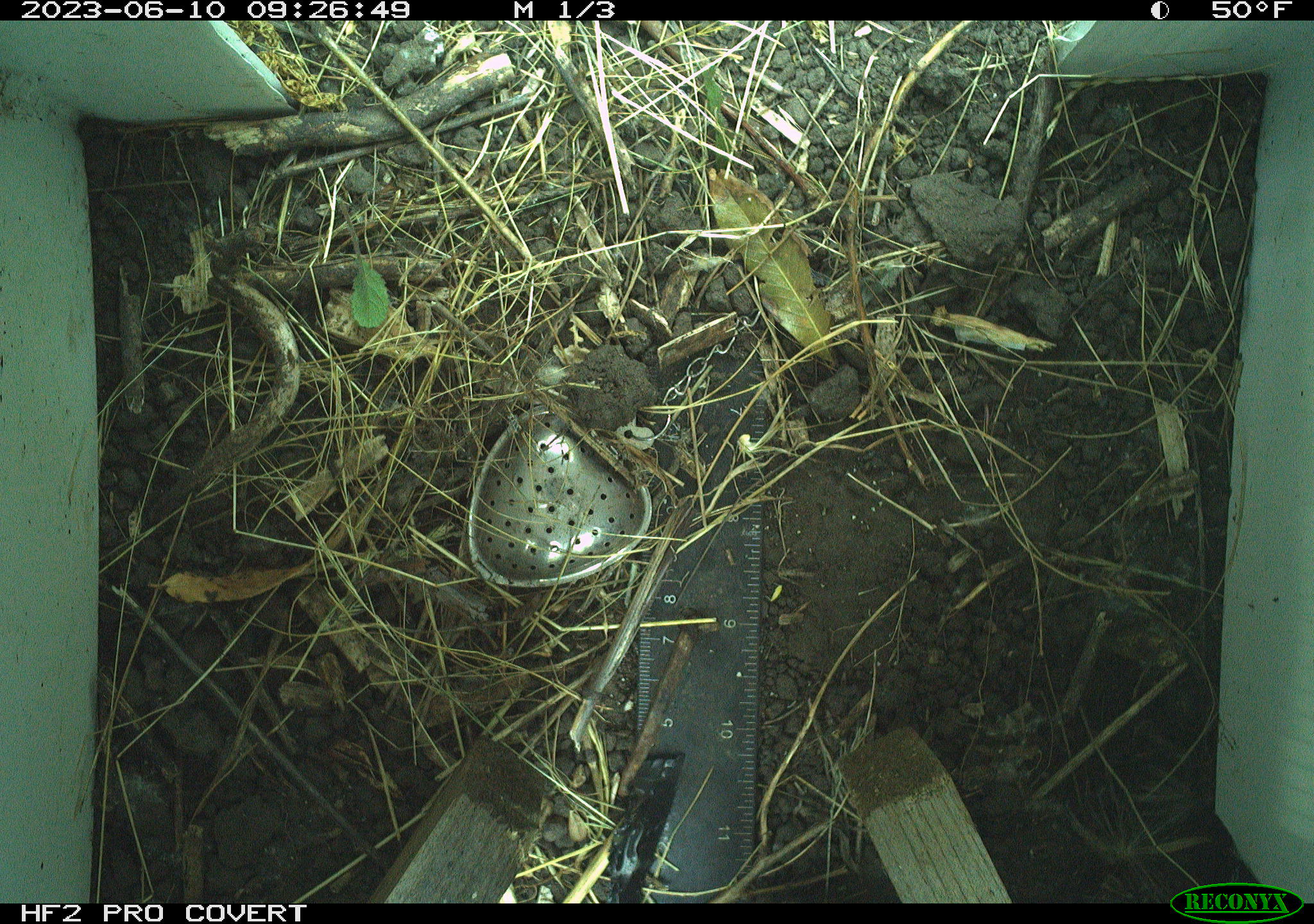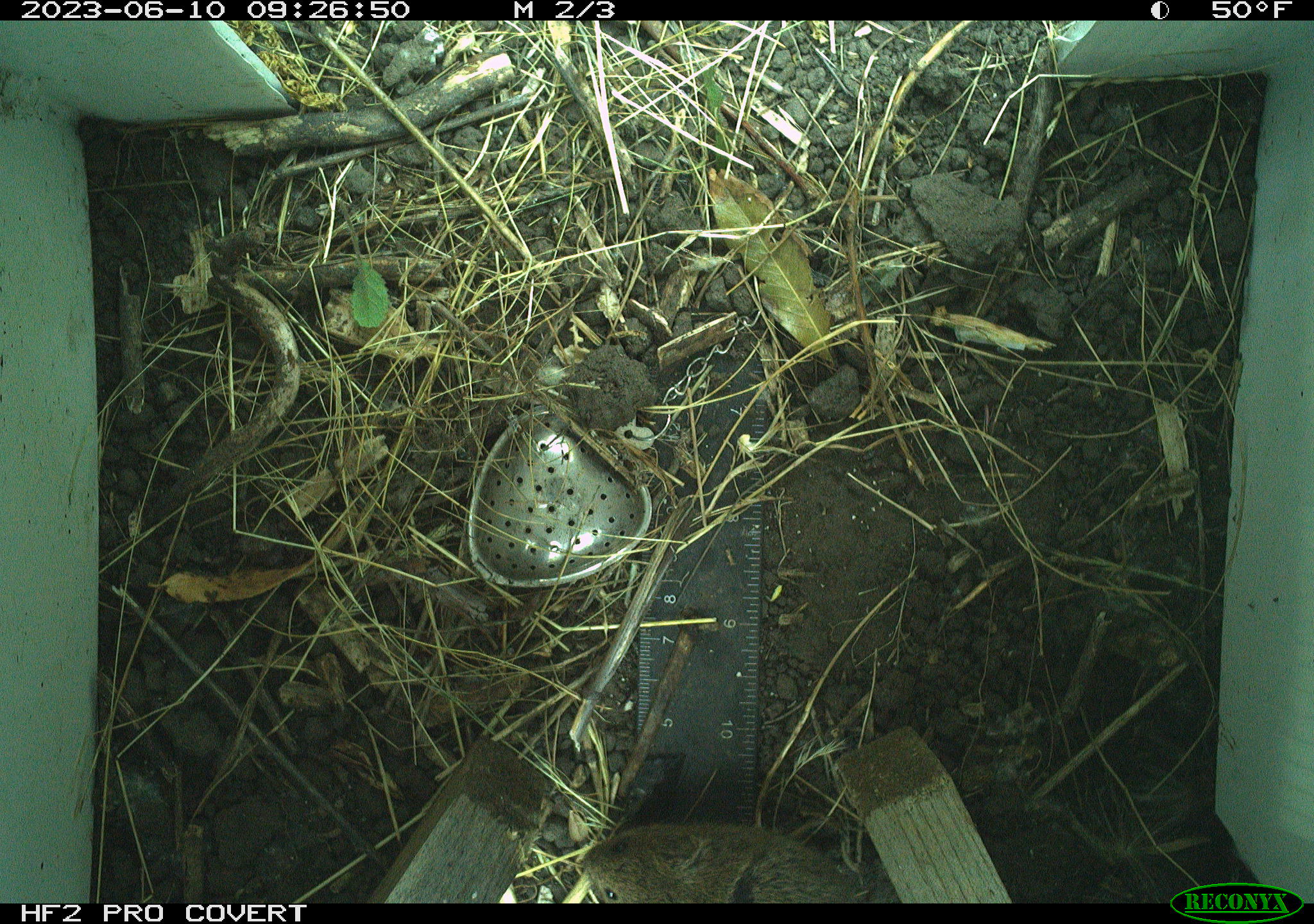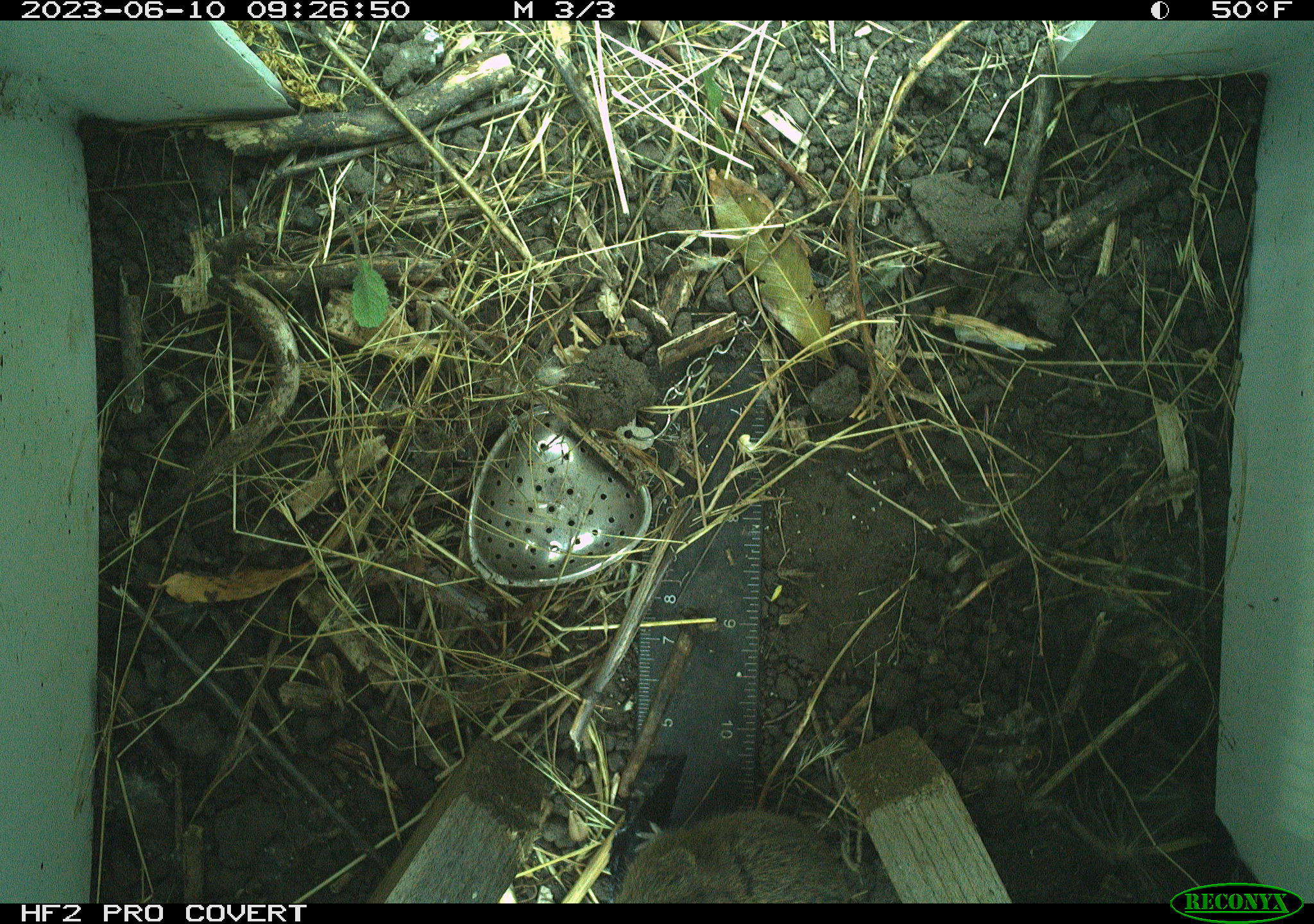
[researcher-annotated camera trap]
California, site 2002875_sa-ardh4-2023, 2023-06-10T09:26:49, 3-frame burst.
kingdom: Animalia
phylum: Chordata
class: Mammalia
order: Rodentia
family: Cricetidae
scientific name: Arvicolinae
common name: voles, lemmings, and muskrats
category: arvicolinae subfamily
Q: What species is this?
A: Arvicolinae subfamily (voles, lemmings, and muskrats) (Arvicolinae).